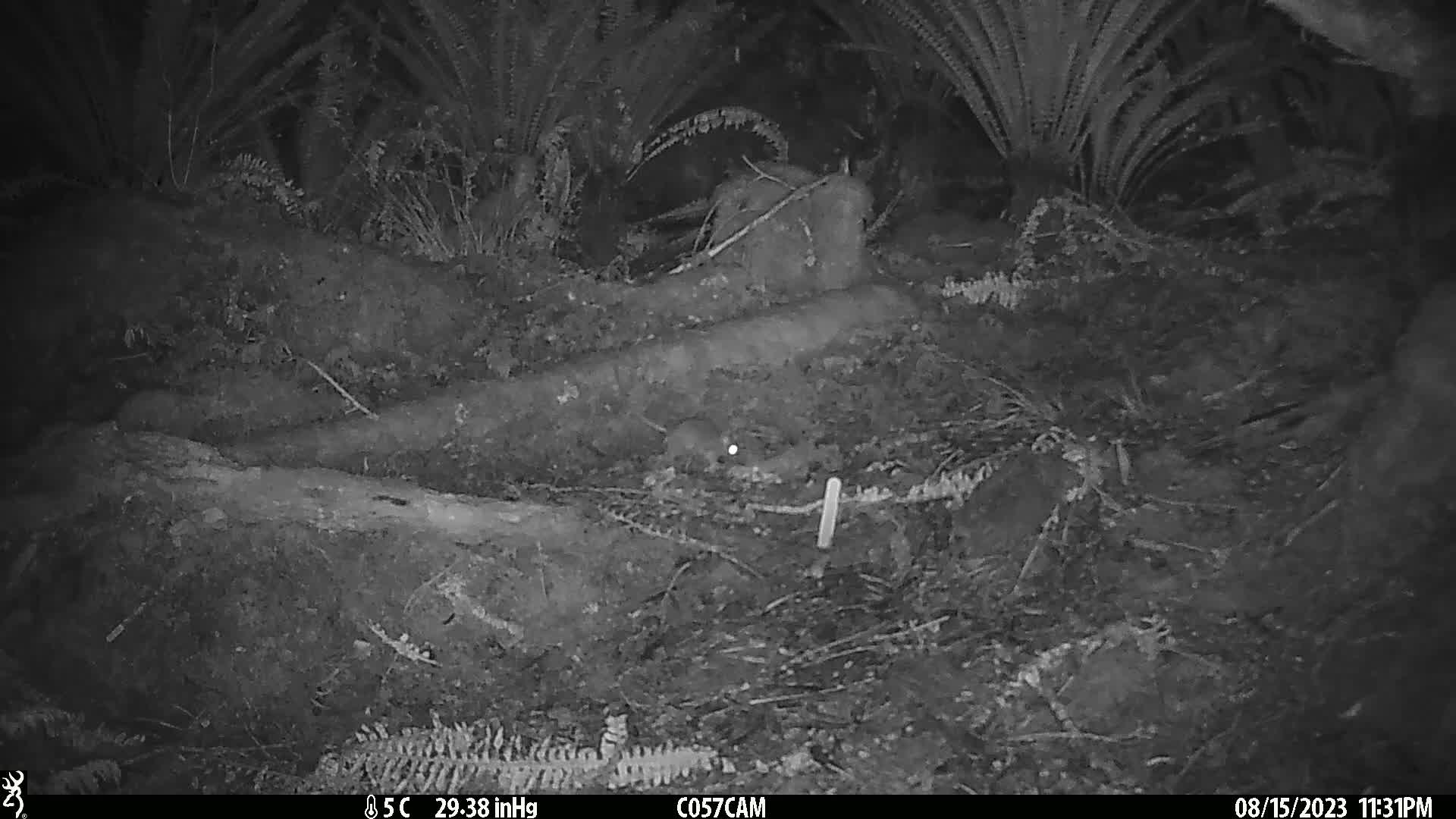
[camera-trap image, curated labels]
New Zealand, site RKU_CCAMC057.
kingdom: Animalia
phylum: Chordata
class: Mammalia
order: Rodentia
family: Muridae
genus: Rattus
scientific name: Rattus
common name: rat